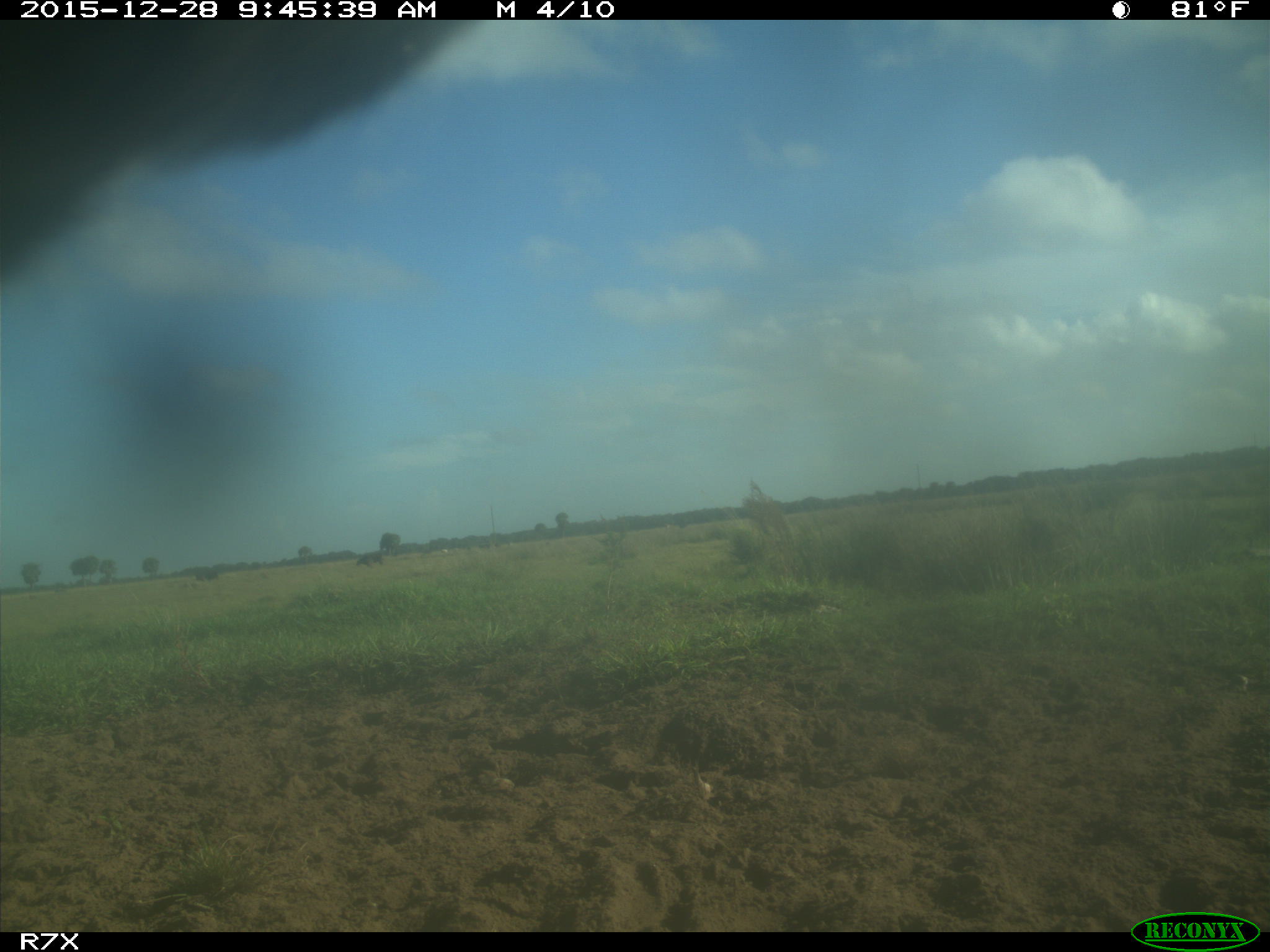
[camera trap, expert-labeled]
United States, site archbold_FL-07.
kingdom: Animalia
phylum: Chordata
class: Mammalia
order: Artiodactyla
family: Bovidae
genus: Bos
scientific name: Bos taurus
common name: domestic cow